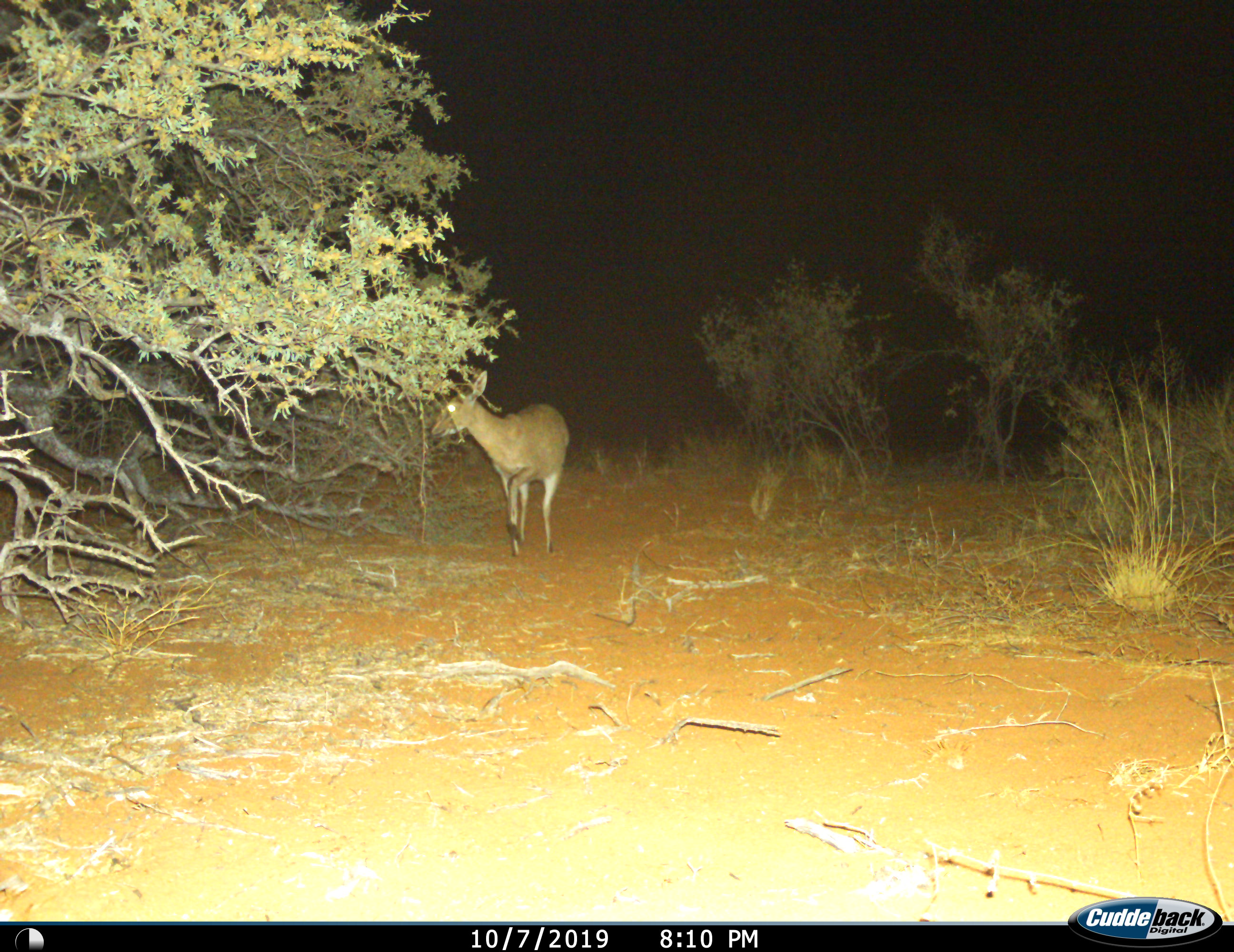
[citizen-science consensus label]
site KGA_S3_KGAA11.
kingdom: Animalia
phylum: Chordata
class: Mammalia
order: Artiodactyla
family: Bovidae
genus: Sylvicapra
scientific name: Sylvicapra grimmia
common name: common duiker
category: duikercommongrey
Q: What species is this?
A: Duikercommongrey (common duiker) (Sylvicapra grimmia).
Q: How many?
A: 1.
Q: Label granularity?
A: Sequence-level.